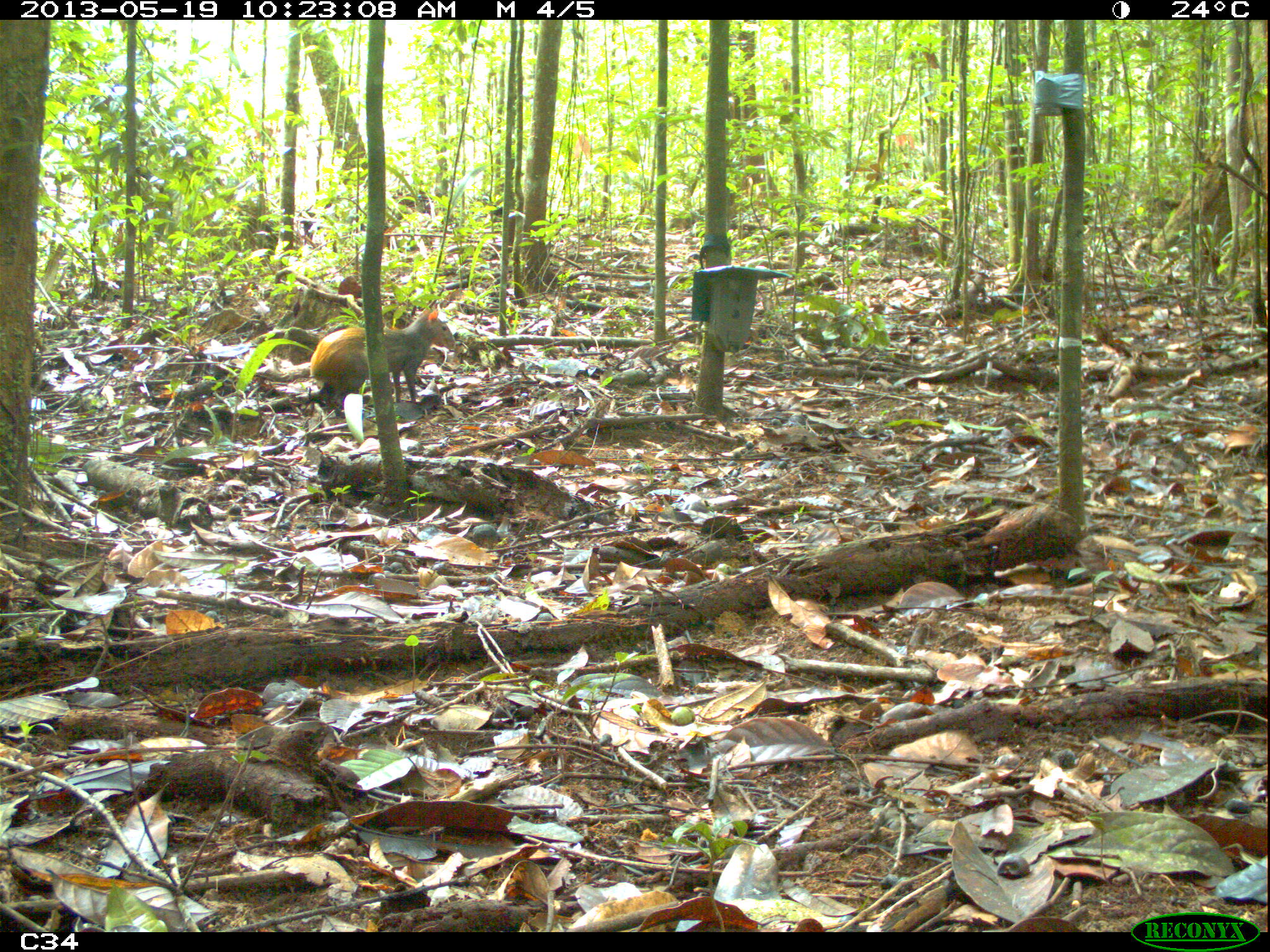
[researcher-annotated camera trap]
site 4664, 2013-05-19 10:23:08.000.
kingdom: Animalia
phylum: Chordata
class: Mammalia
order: Rodentia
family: Dasyproctidae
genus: Dasyprocta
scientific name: Dasyprocta leporina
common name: red-rumped agouti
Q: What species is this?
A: Dasyprocta leporina (red-rumped agouti).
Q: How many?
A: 1.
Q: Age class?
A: Adult.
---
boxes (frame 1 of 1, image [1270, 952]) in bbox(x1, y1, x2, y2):
dasyprocta leporina: bbox(309, 306, 456, 417); bbox(979, 501, 1083, 570)